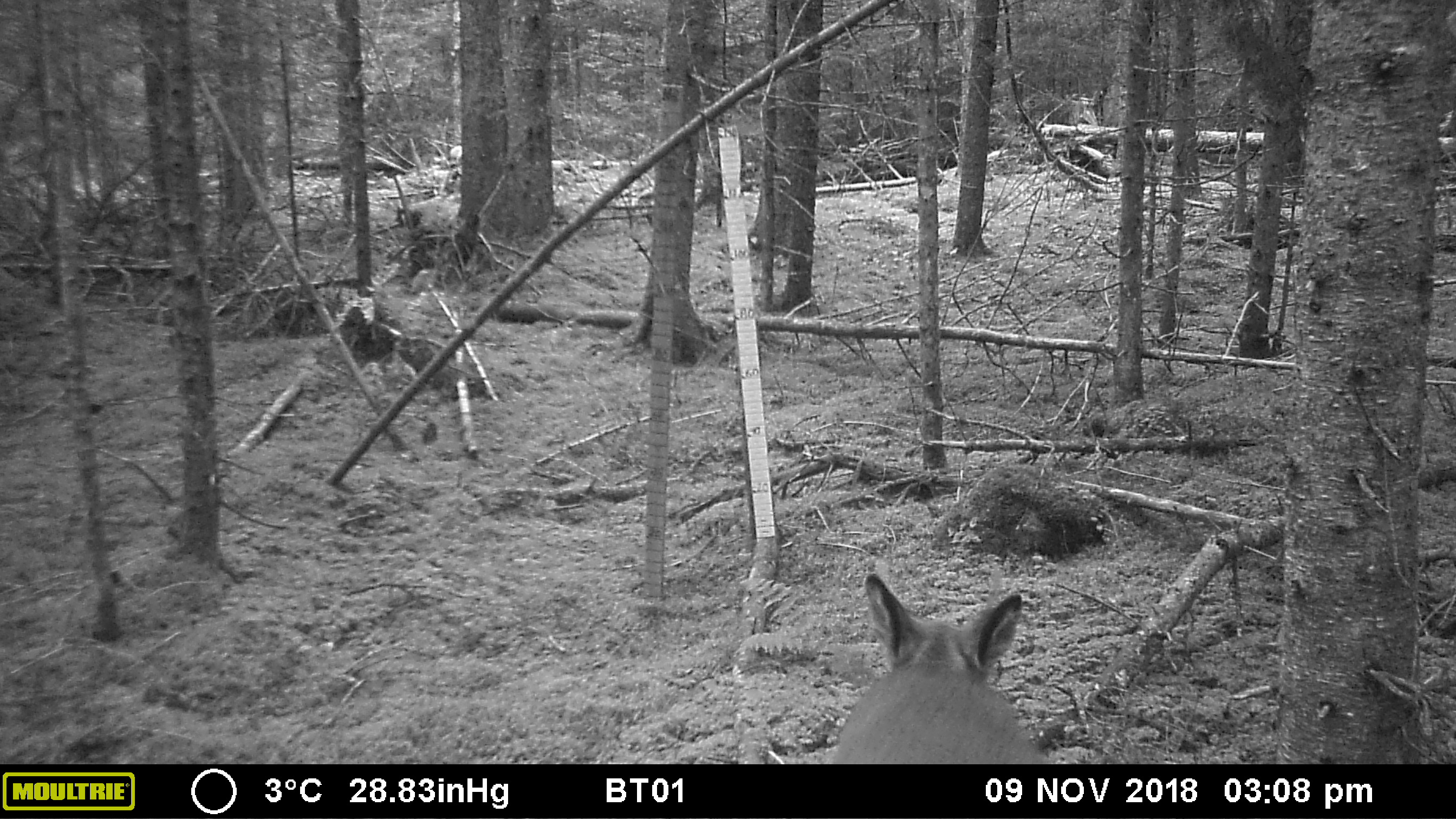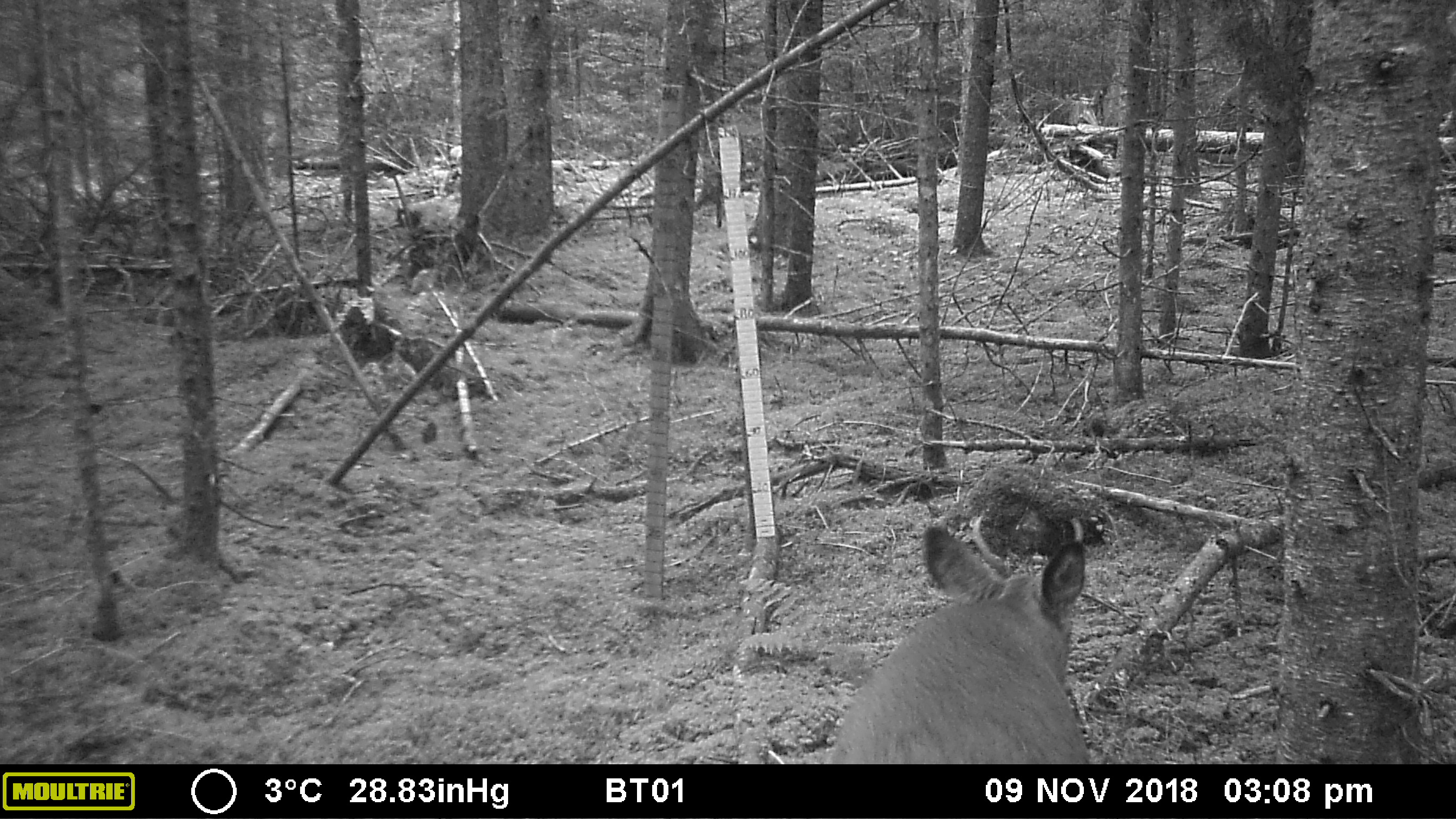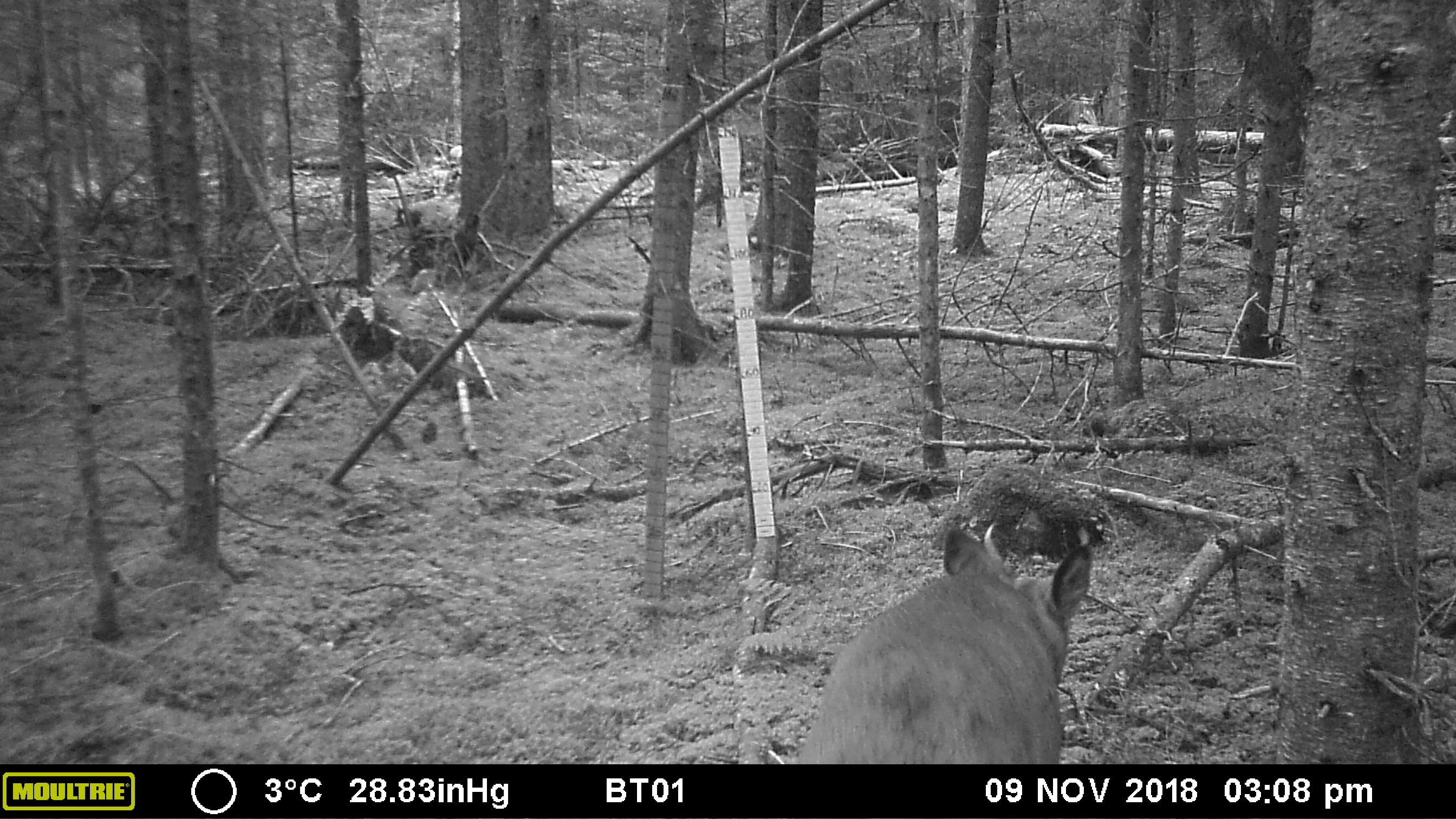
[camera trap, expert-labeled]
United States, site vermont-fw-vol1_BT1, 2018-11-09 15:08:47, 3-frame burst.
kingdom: Animalia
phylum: Chordata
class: Mammalia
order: Artiodactyla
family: Cervidae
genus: Odocoileus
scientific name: Odocoileus virginianus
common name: white-tailed deer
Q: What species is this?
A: White-tailed deer (Odocoileus virginianus).